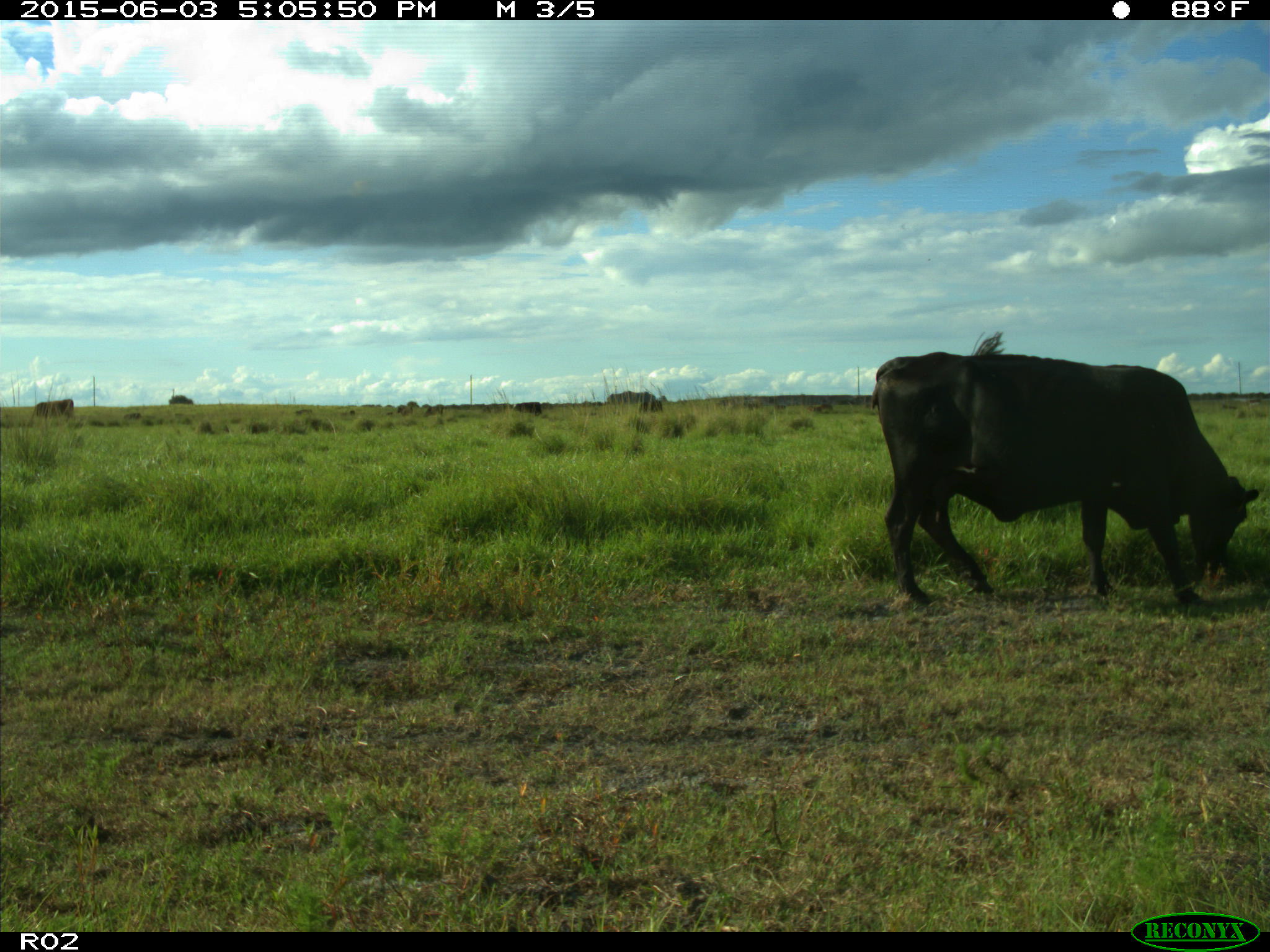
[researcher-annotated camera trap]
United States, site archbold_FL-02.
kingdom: Animalia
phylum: Chordata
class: Mammalia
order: Artiodactyla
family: Bovidae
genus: Bos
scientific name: Bos taurus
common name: domestic cow